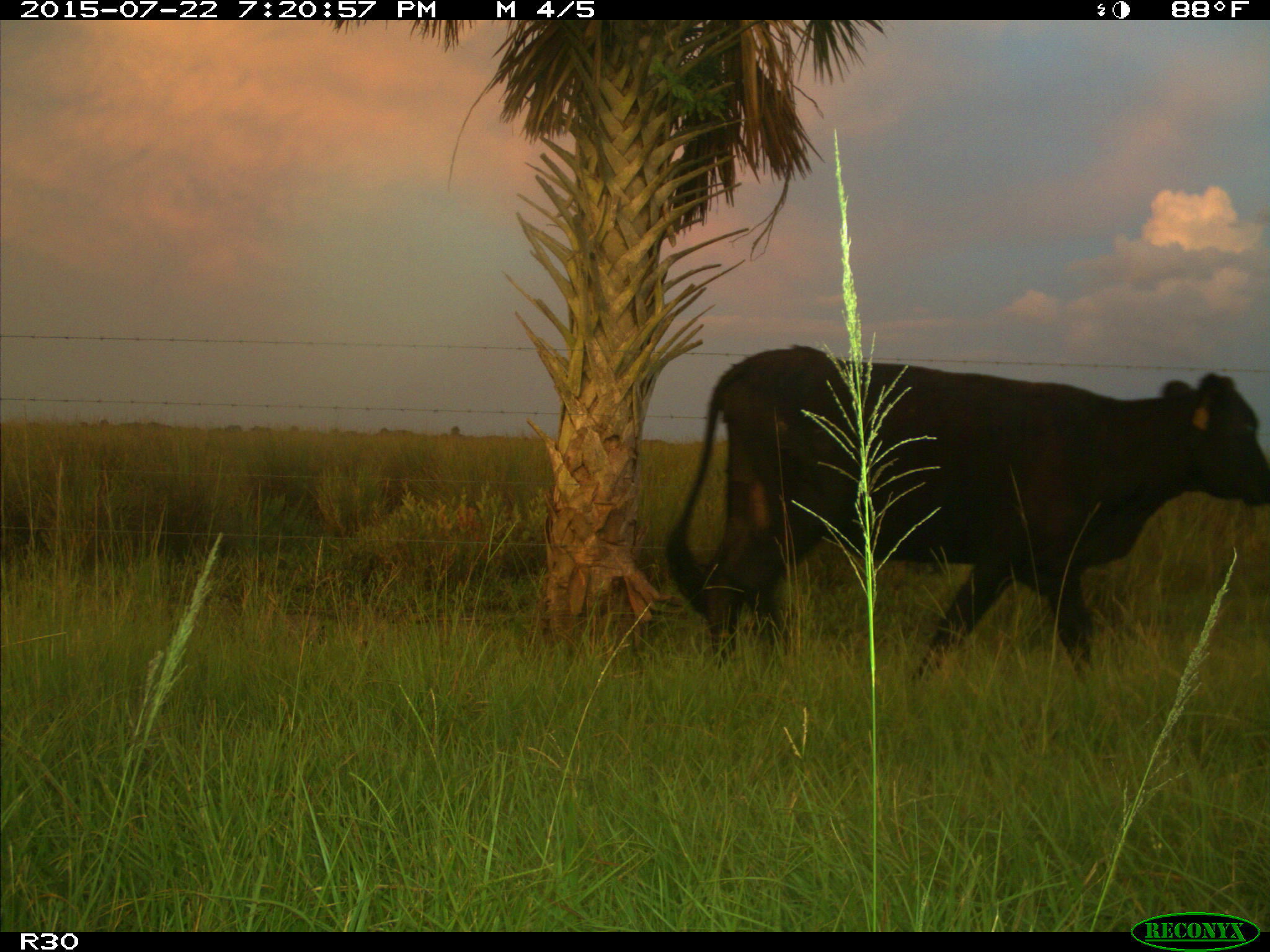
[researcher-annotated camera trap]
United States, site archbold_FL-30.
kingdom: Animalia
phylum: Chordata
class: Mammalia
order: Artiodactyla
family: Bovidae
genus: Bos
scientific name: Bos taurus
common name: domestic cow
Bos taurus (domestic cow).